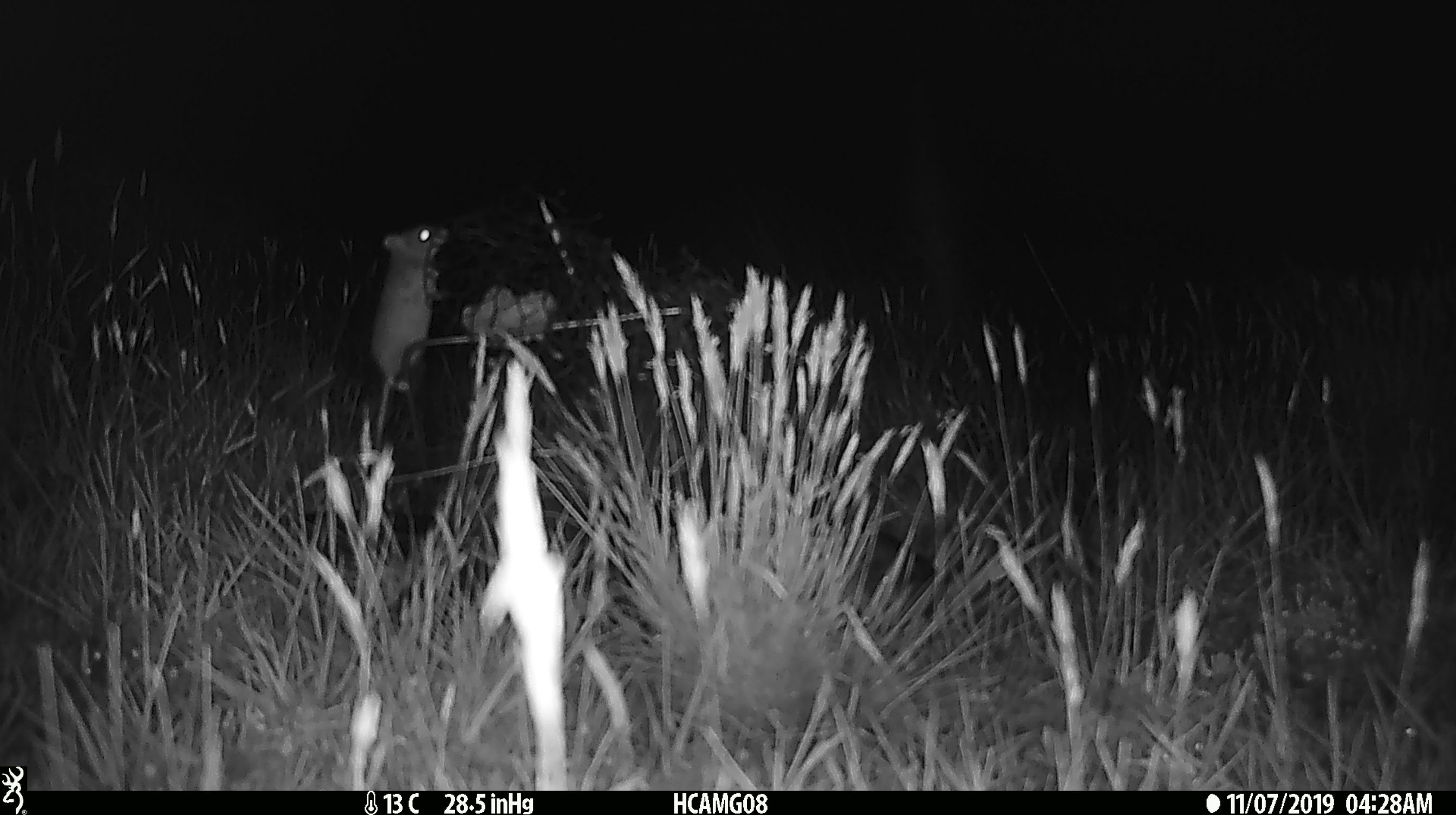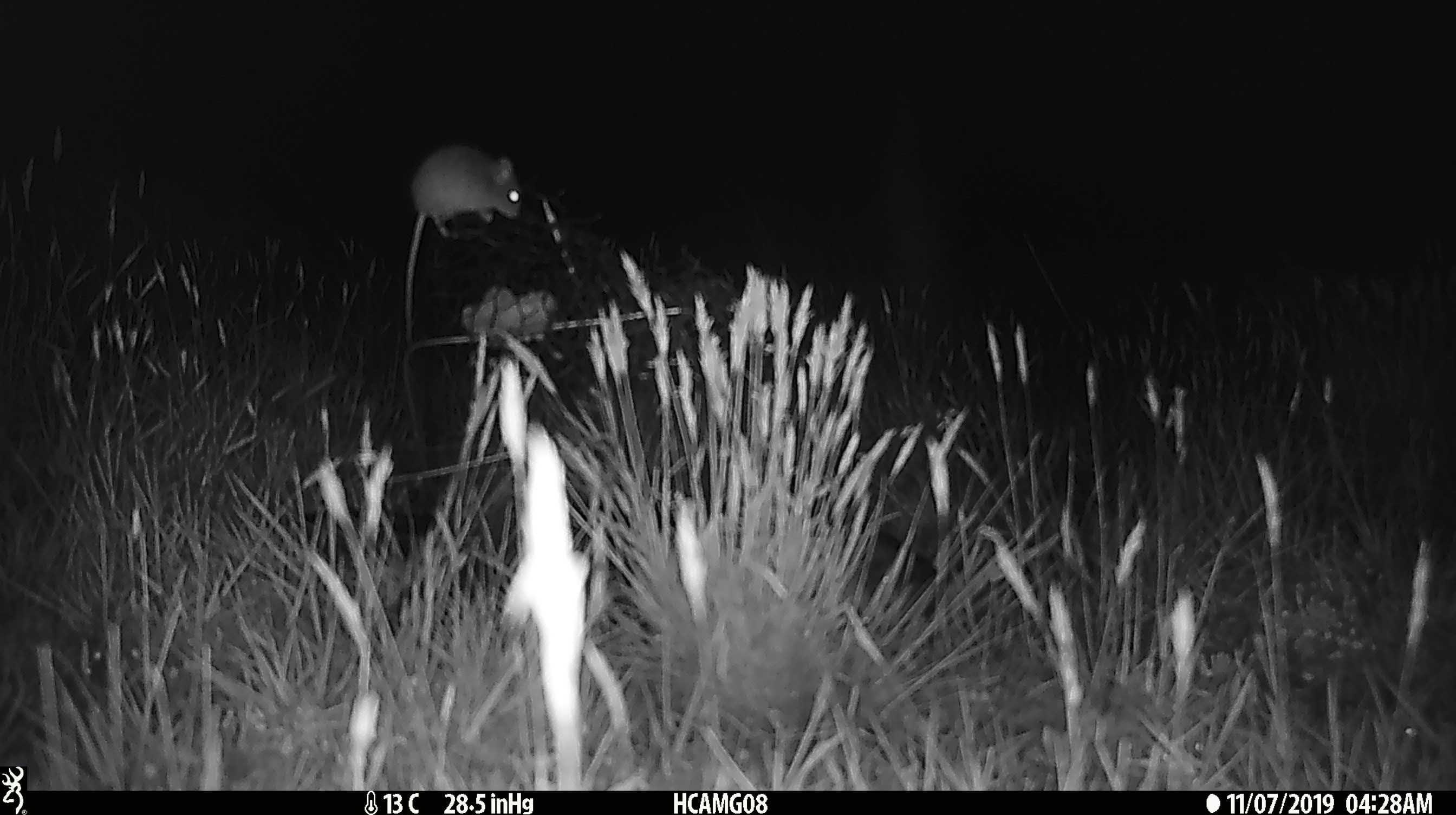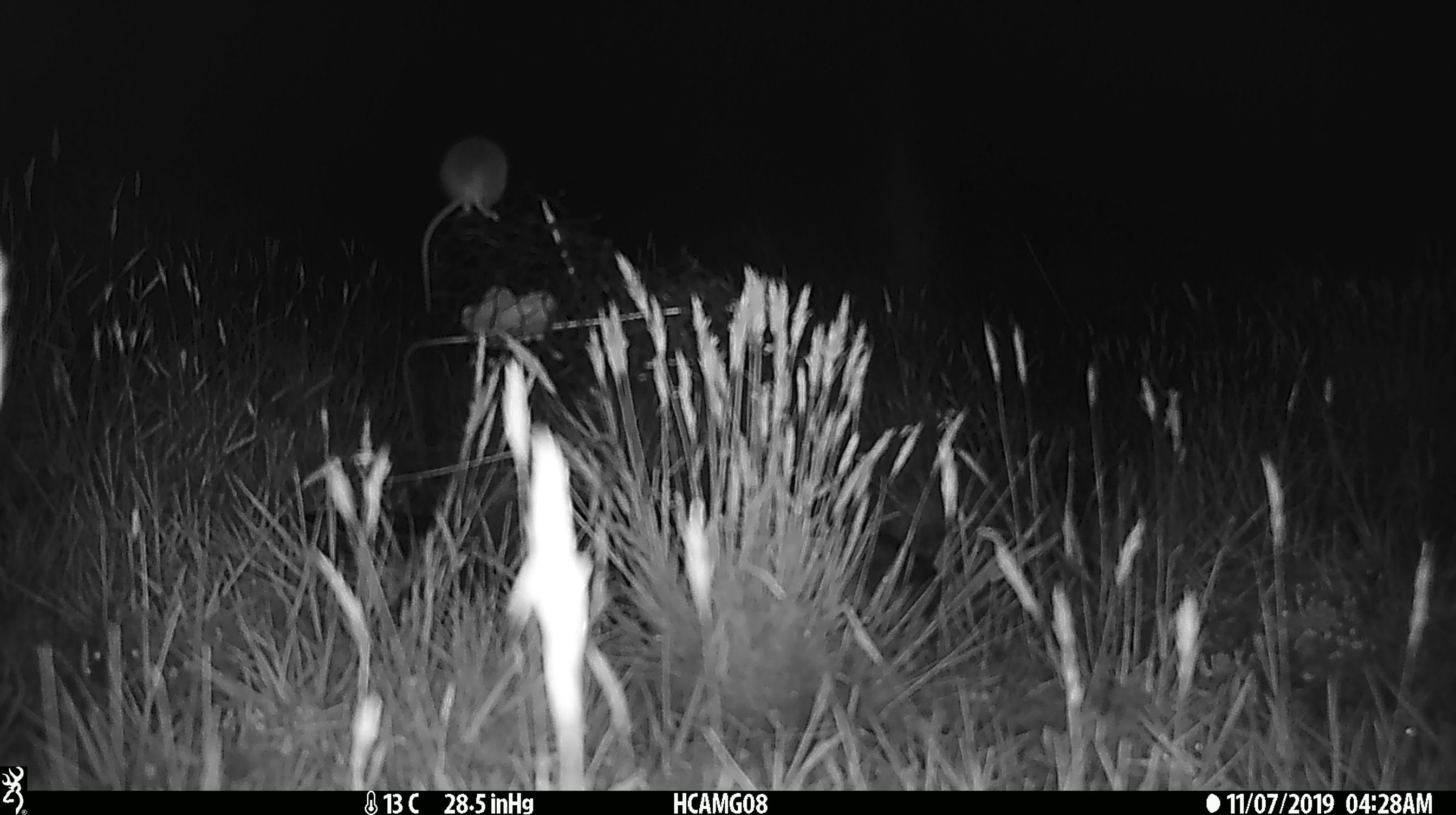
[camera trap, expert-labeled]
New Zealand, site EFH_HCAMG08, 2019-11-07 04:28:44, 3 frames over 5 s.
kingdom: Animalia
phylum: Chordata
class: Mammalia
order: Rodentia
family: Muridae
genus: Mus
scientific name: Mus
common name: mouse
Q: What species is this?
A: Mouse (Mus).